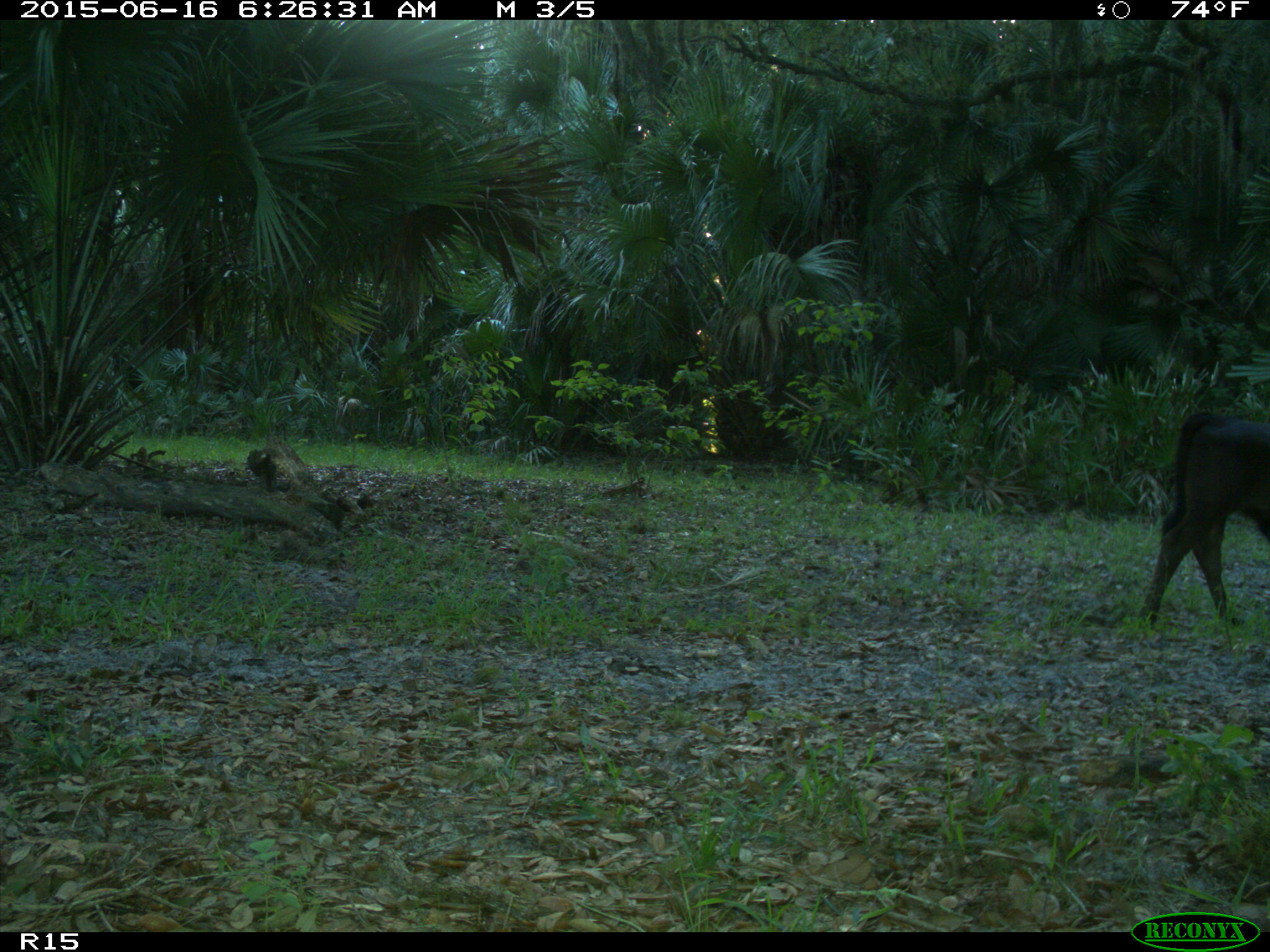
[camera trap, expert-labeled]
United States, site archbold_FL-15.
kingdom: Animalia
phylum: Chordata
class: Mammalia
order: Artiodactyla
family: Bovidae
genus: Bos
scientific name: Bos taurus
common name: domestic cow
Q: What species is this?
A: Bos taurus (domestic cow).